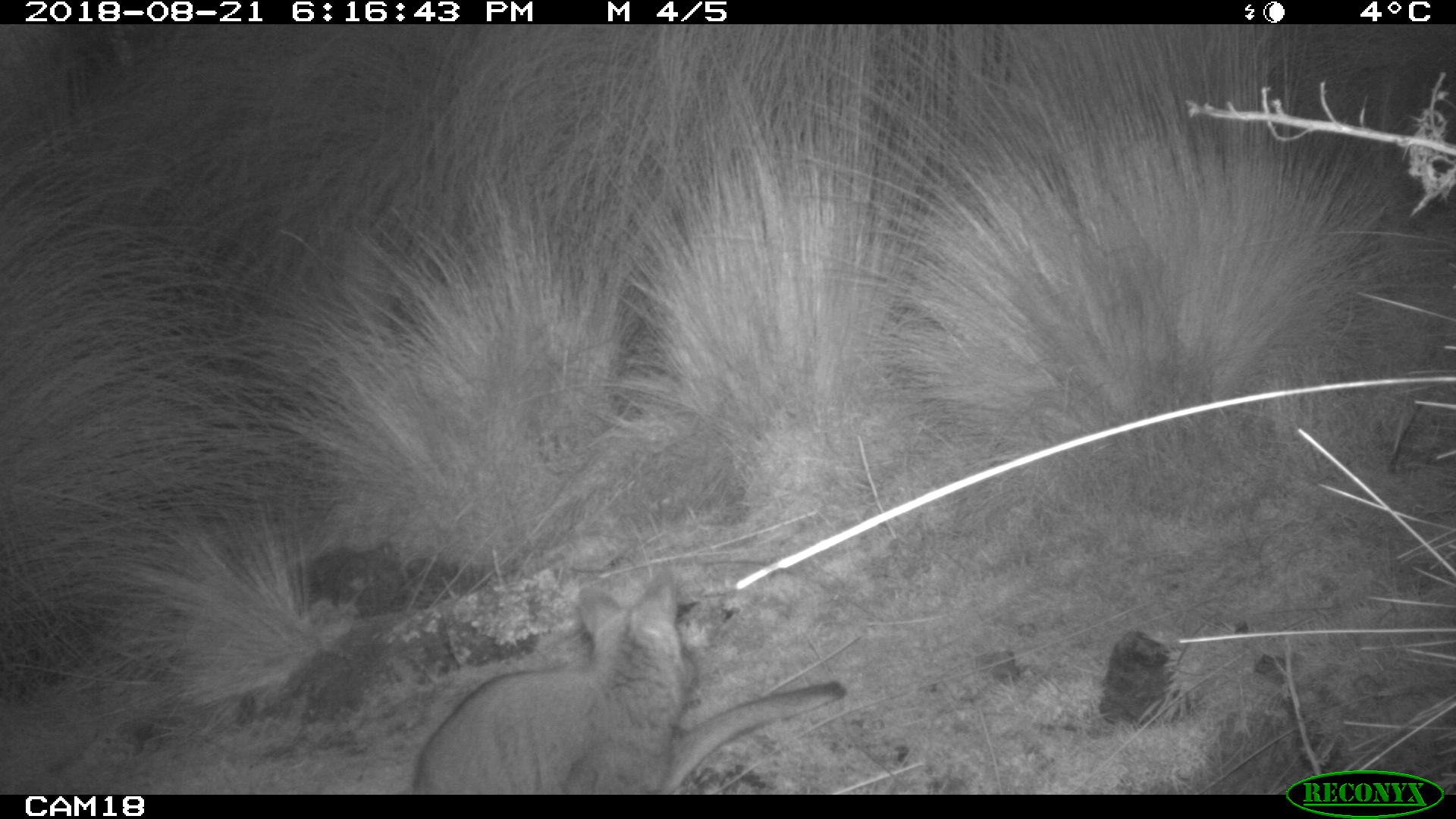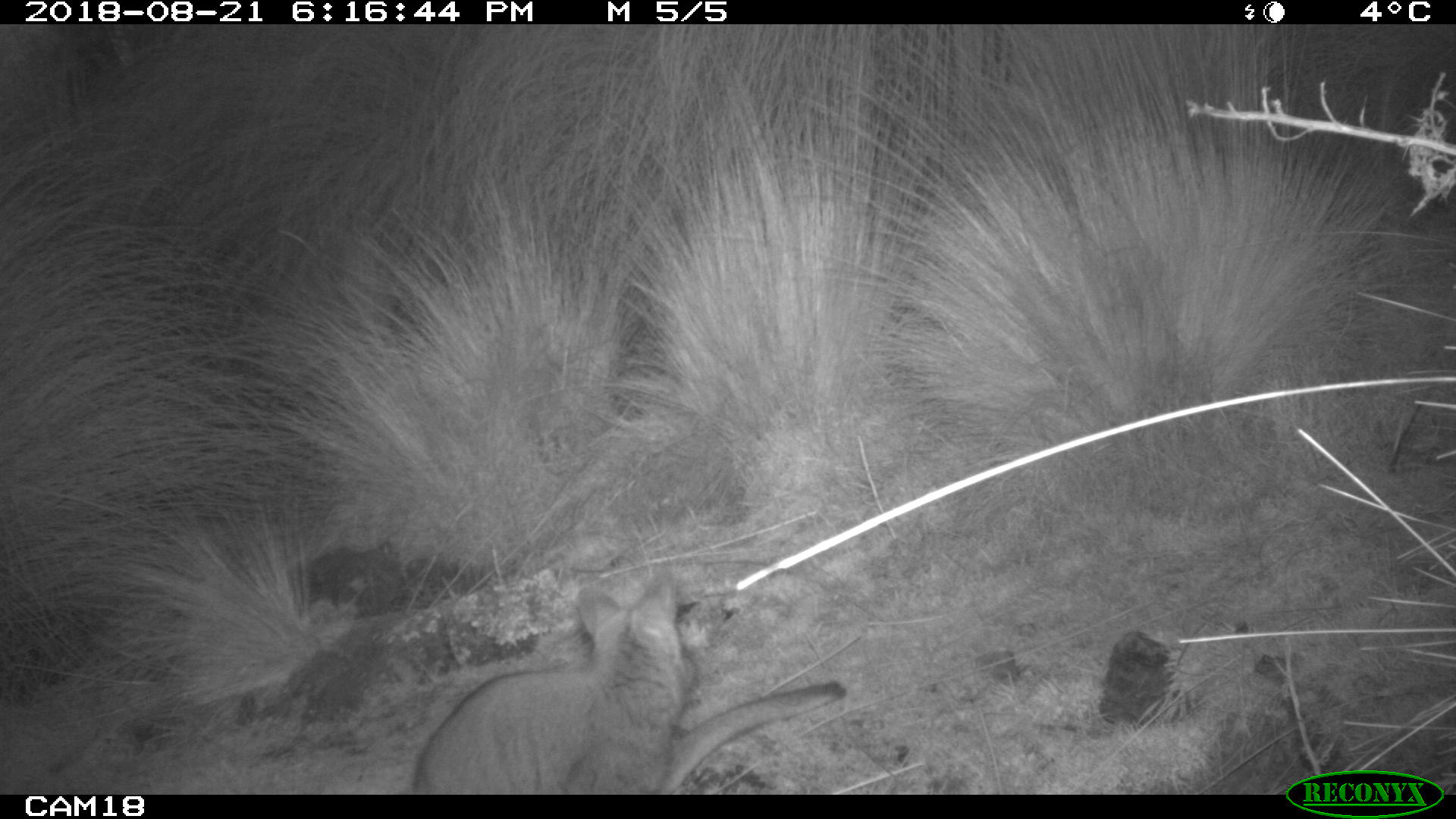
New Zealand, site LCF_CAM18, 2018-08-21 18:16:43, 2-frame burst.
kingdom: Animalia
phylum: Chordata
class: Mammalia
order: Diprotodontia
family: Macropodidae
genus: Notamacropus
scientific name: Notamacropus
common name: wallaby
Wallaby (Notamacropus).